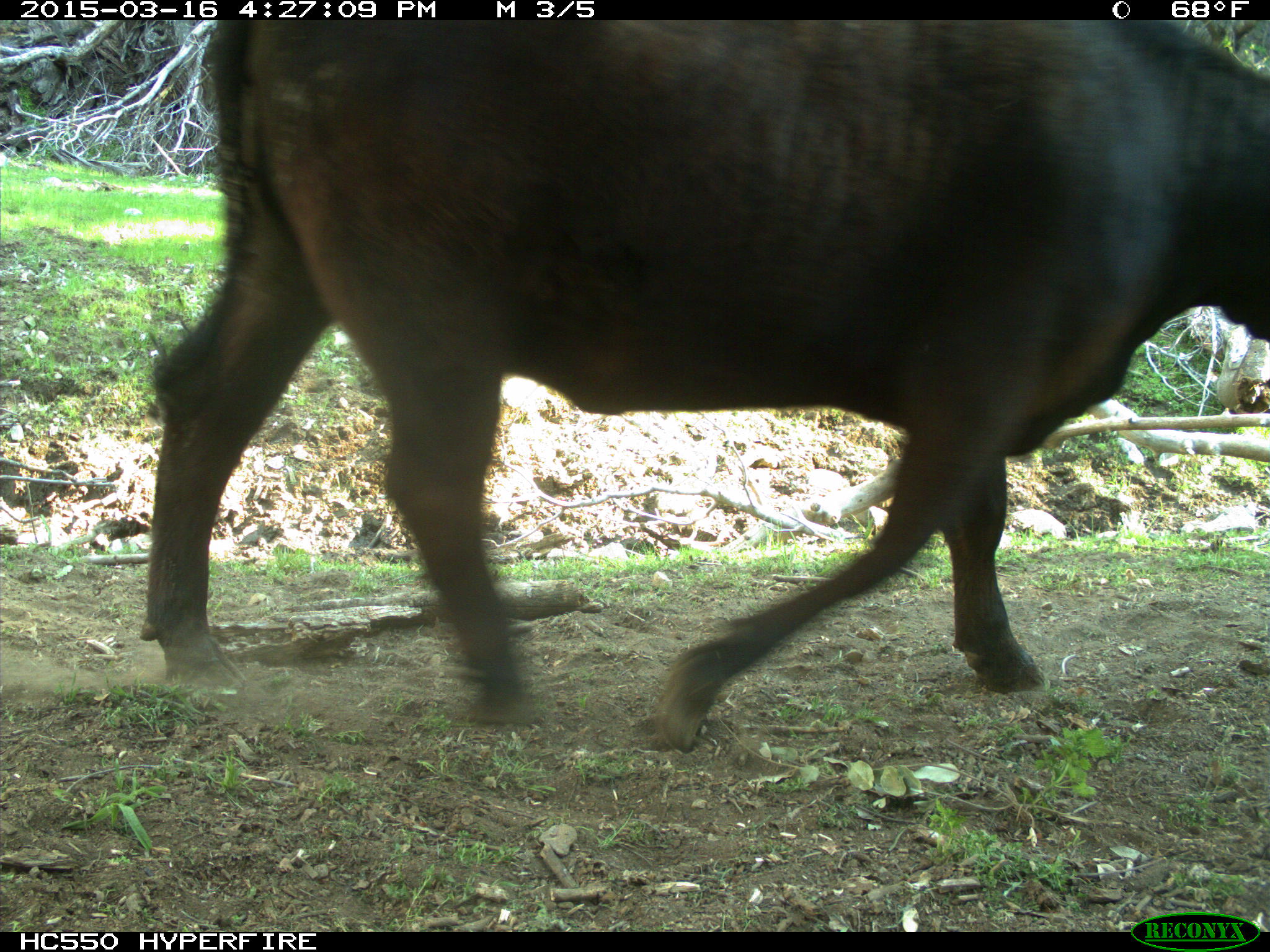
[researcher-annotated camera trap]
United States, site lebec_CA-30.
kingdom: Animalia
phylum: Chordata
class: Mammalia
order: Artiodactyla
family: Bovidae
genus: Bos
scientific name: Bos taurus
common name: domestic cow